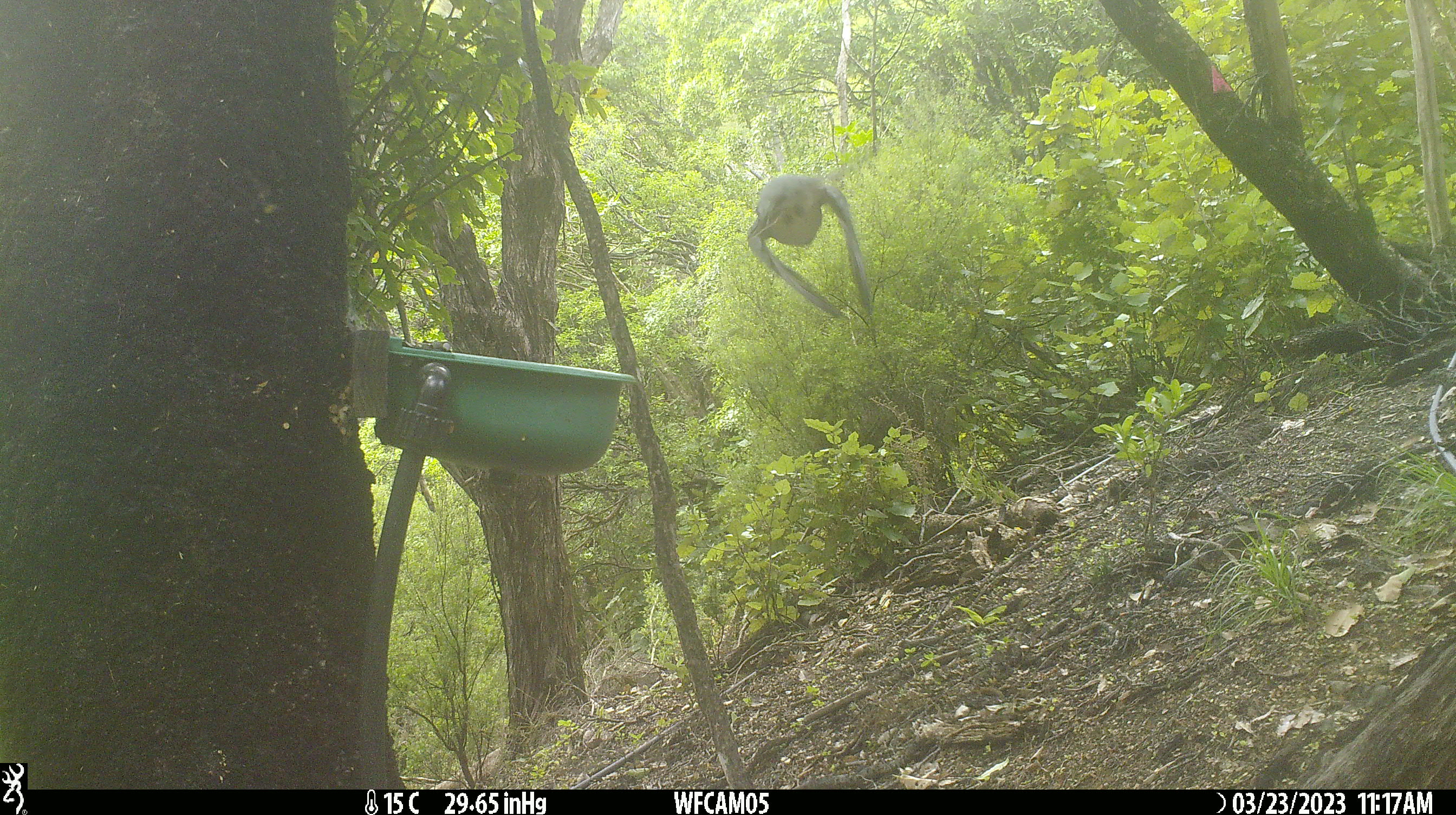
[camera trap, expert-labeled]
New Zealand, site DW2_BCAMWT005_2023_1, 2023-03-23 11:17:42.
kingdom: Animalia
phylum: Chordata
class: Aves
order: Columbiformes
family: Columbidae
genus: Hemiphaga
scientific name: Hemiphaga novaeseelandiae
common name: new zealand pigeon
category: kereru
Kereru (new zealand pigeon) (Hemiphaga novaeseelandiae).